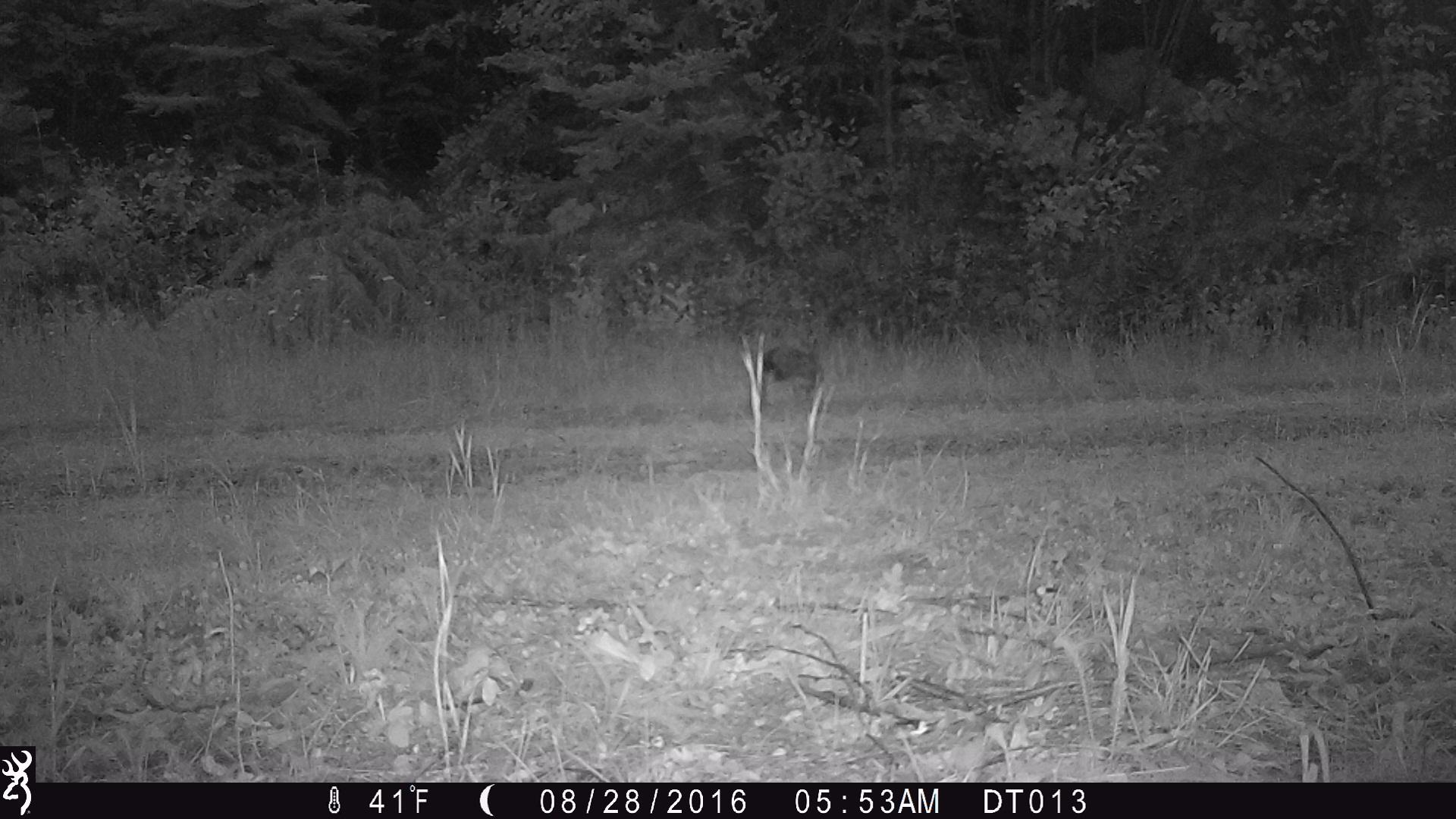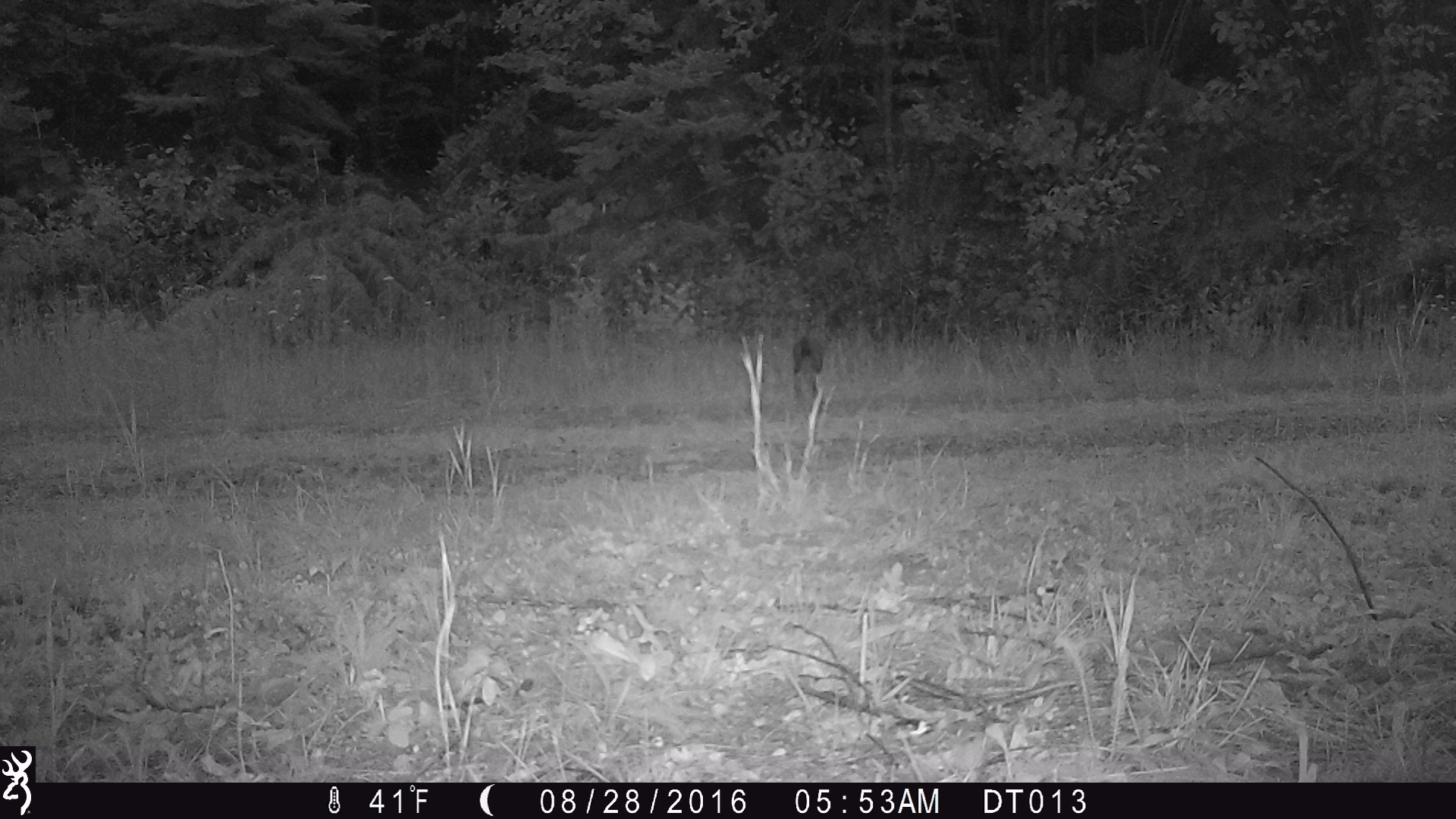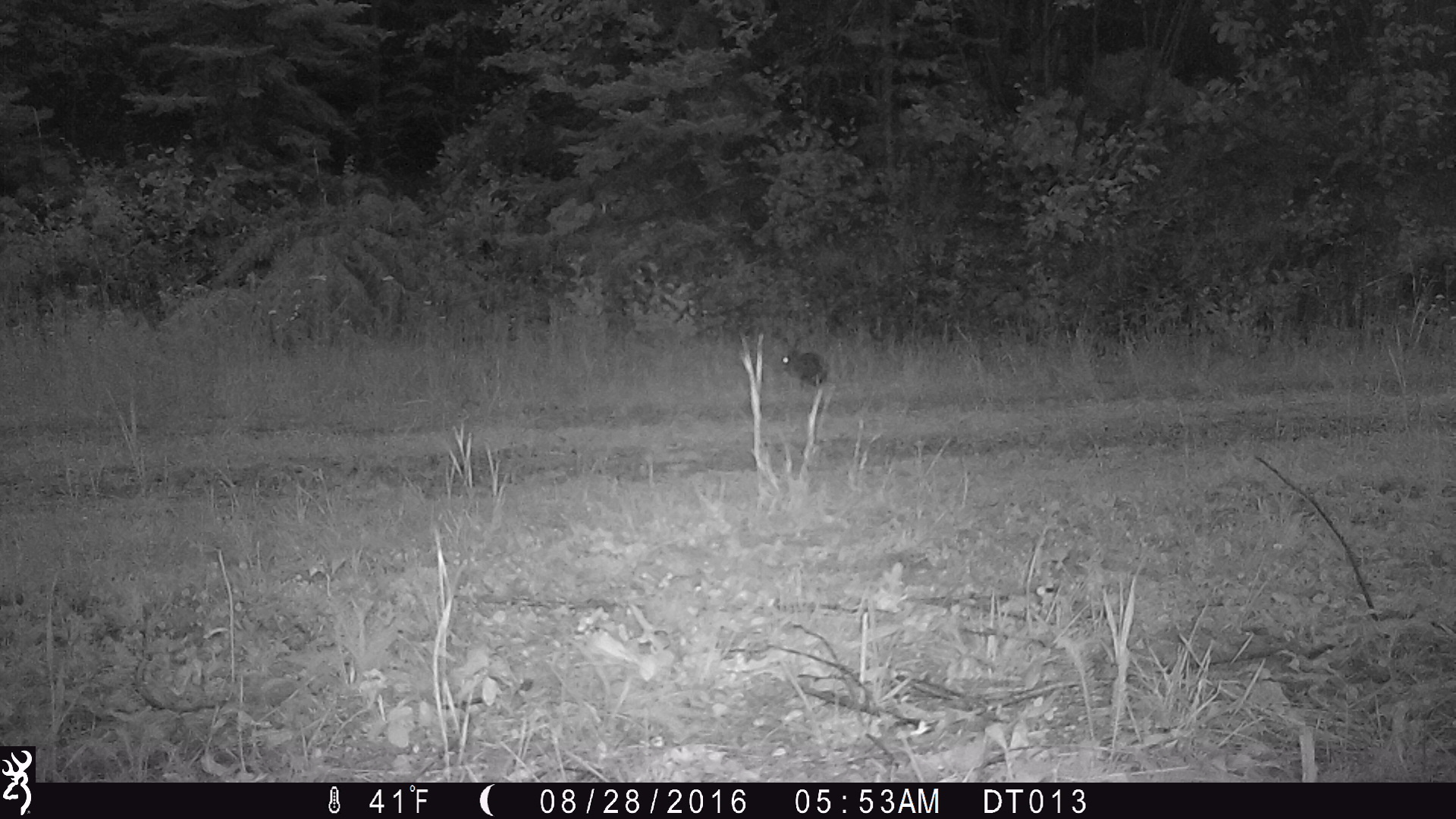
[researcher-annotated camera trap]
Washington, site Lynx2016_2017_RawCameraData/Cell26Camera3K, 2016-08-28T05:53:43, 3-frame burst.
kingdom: Animalia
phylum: Chordata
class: Mammalia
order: Lagomorpha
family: Leporidae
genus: Lepus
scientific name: Lepus americanus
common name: snowshoe hare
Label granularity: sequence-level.